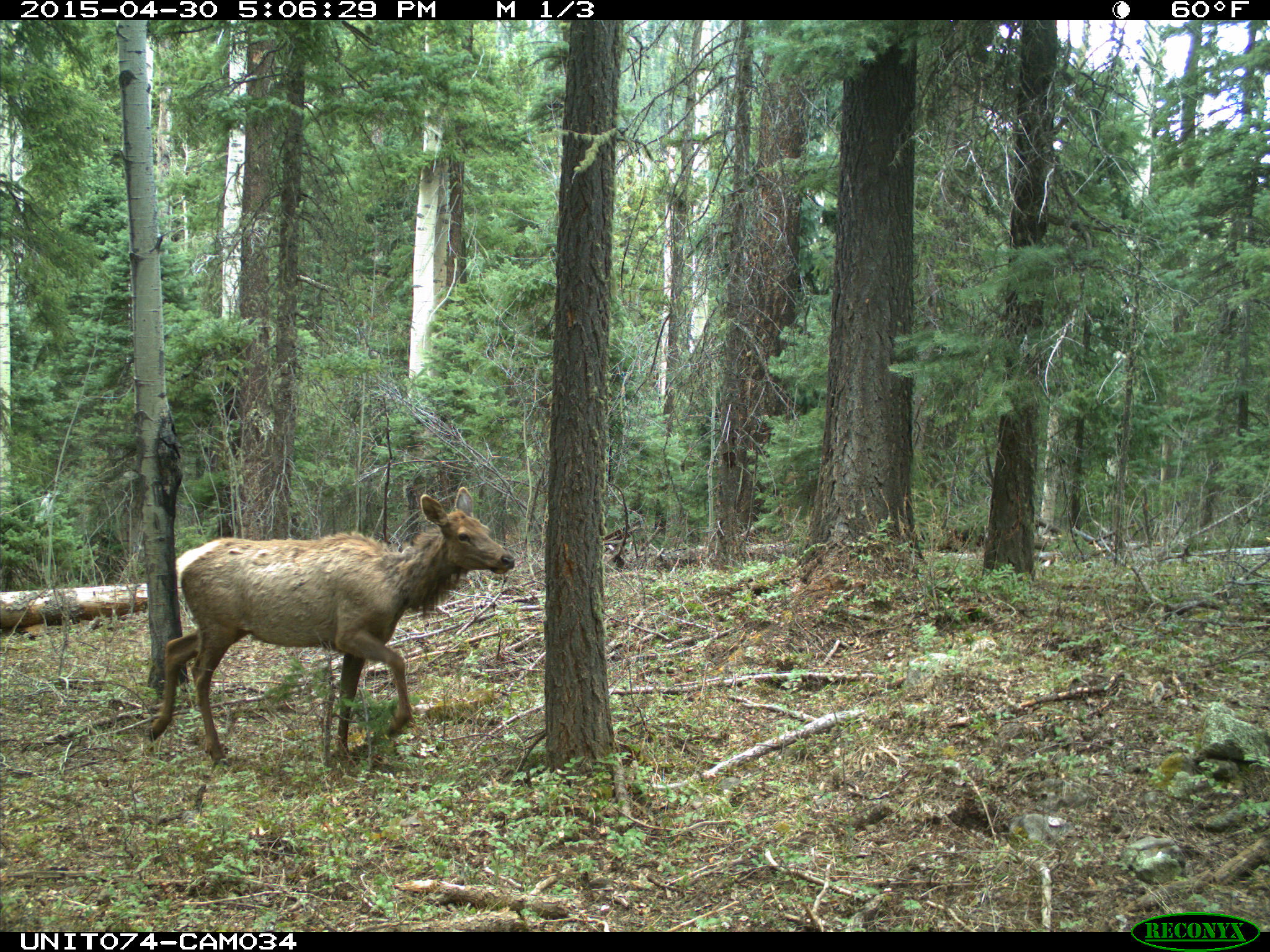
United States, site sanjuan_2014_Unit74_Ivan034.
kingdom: Animalia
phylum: Chordata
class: Mammalia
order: Artiodactyla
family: Cervidae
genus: Cervus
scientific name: Cervus elaphus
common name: red deer